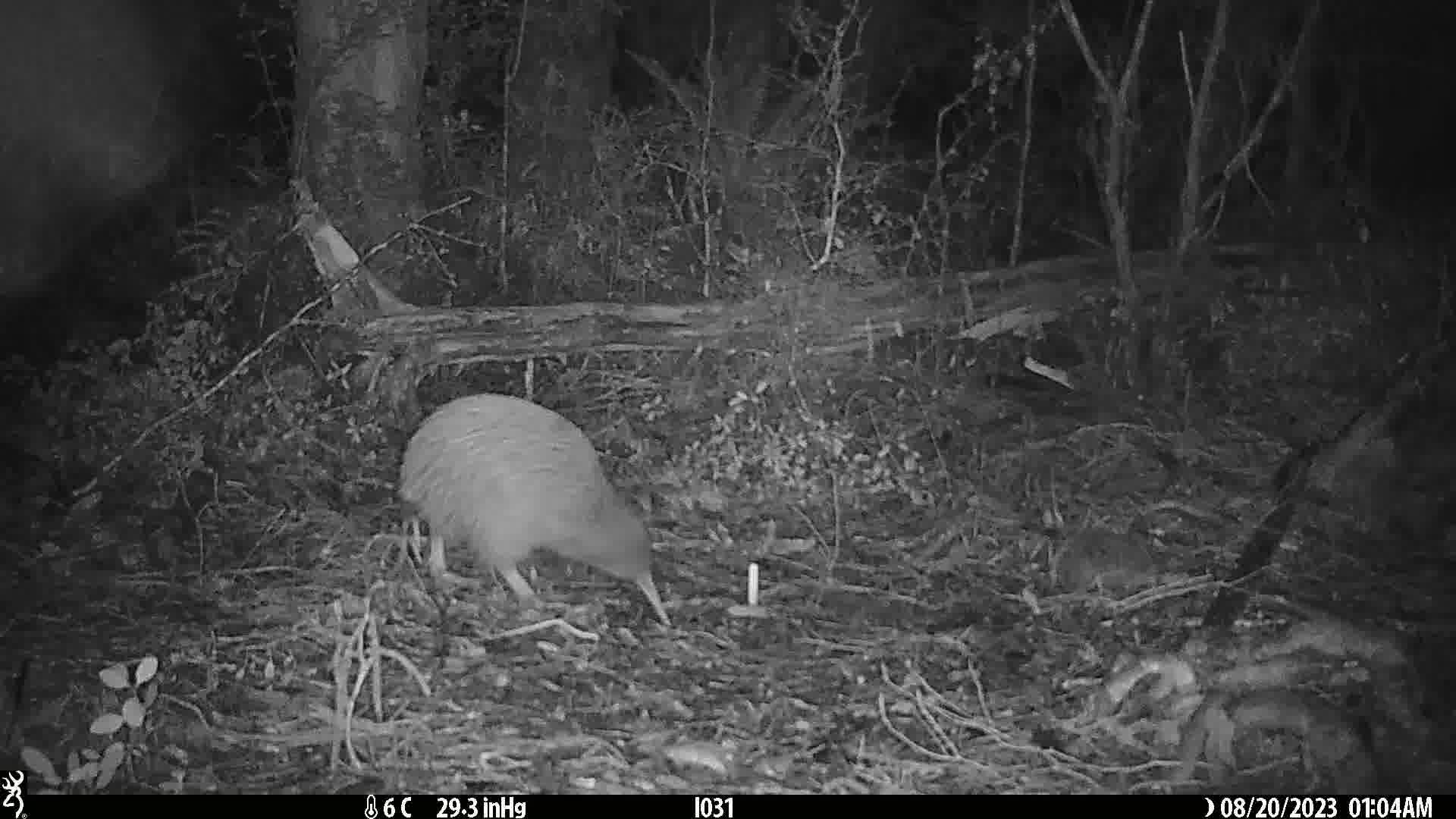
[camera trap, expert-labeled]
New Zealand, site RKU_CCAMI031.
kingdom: Animalia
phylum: Chordata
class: Aves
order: Apterygiformes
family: Apterygidae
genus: Apteryx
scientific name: Apteryx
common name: kiwi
Kiwi (Apteryx).